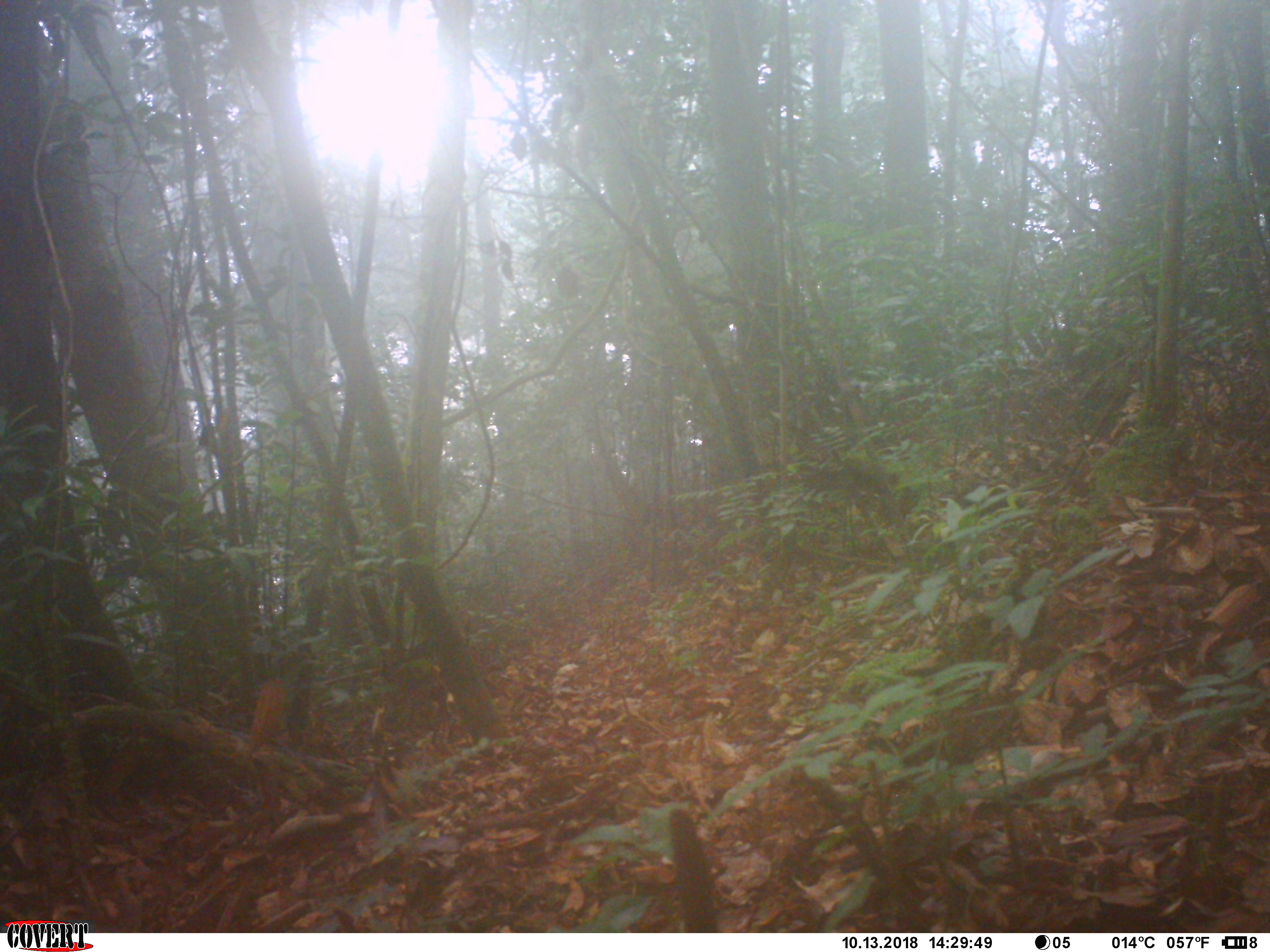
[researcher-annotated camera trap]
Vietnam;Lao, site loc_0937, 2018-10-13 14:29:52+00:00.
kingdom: Animalia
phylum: Chordata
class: Mammalia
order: Rodentia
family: Sciuridae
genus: Dremomys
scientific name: Dremomys rufigenis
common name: red-cheeked squirrel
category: red cheeked squirrel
Red cheeked squirrel (red-cheeked squirrel) (Dremomys rufigenis). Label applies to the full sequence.